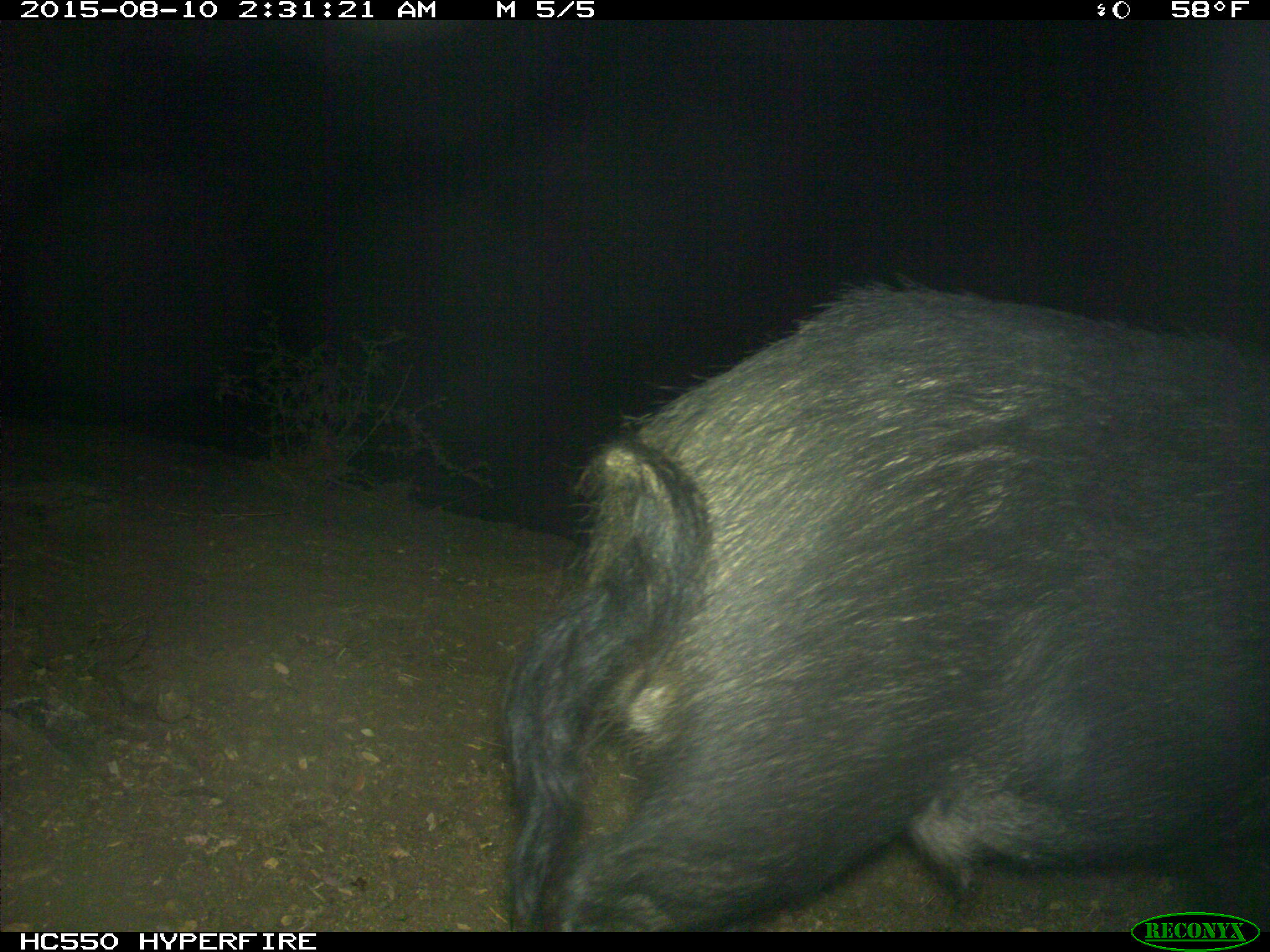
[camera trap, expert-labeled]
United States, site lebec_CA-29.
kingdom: Animalia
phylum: Chordata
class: Mammalia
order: Artiodactyla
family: Suidae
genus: Sus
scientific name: Sus scrofa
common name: wild boar